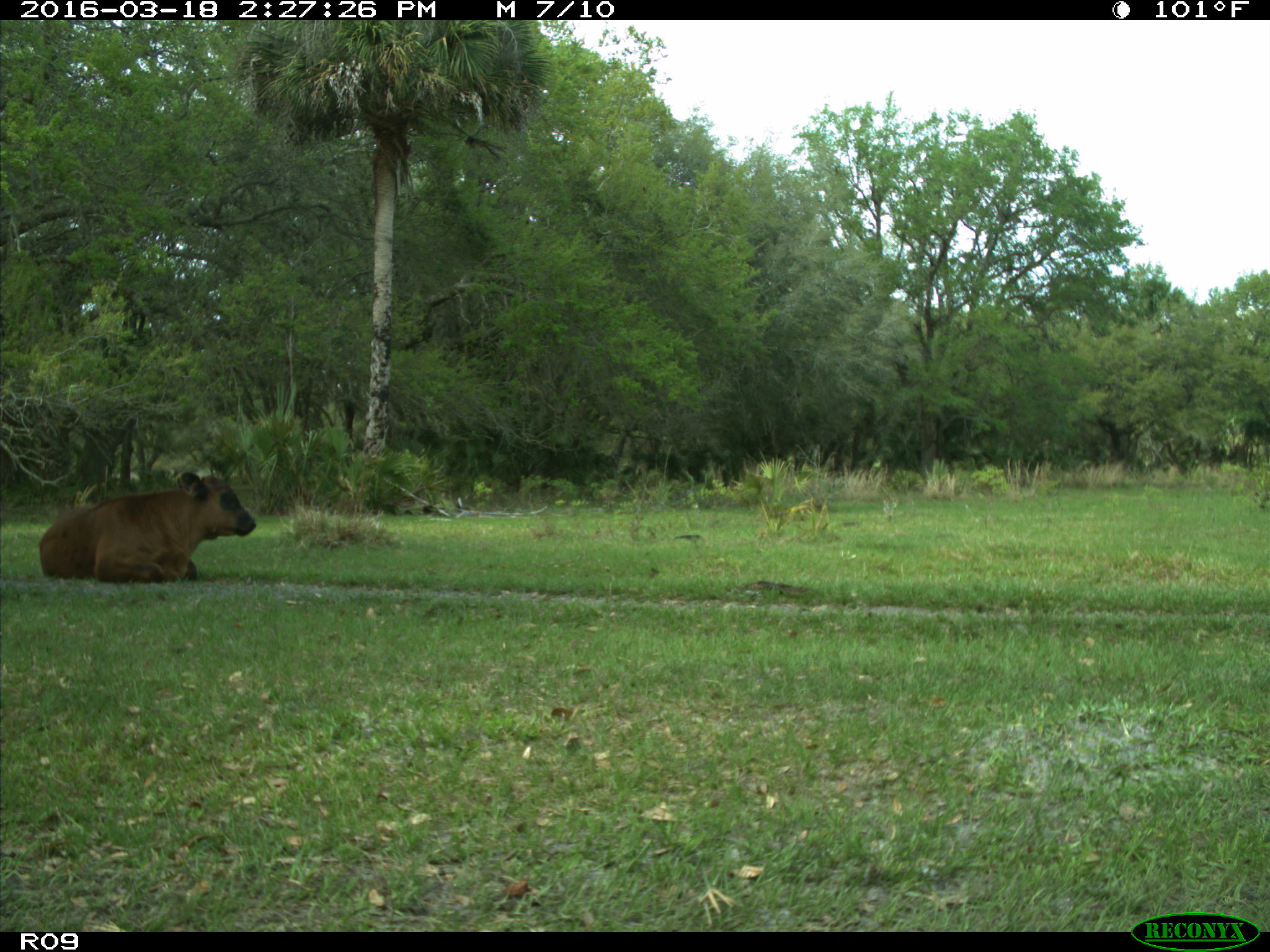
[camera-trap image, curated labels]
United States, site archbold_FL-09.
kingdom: Animalia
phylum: Chordata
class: Mammalia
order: Artiodactyla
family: Bovidae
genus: Bos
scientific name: Bos taurus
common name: domestic cow